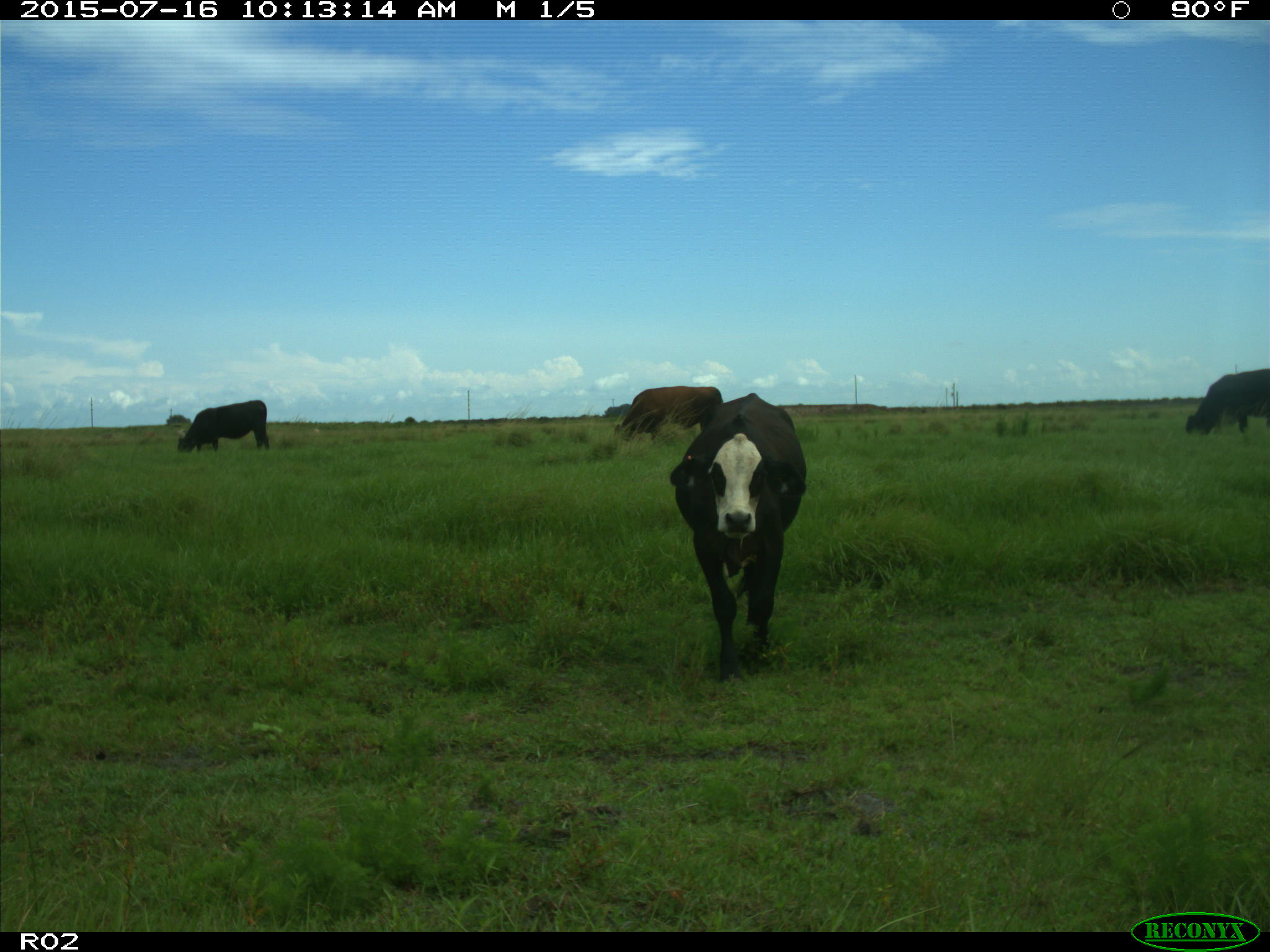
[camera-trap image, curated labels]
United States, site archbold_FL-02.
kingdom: Animalia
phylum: Chordata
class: Mammalia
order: Artiodactyla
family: Bovidae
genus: Bos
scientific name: Bos taurus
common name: domestic cow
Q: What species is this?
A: Bos taurus (domestic cow).